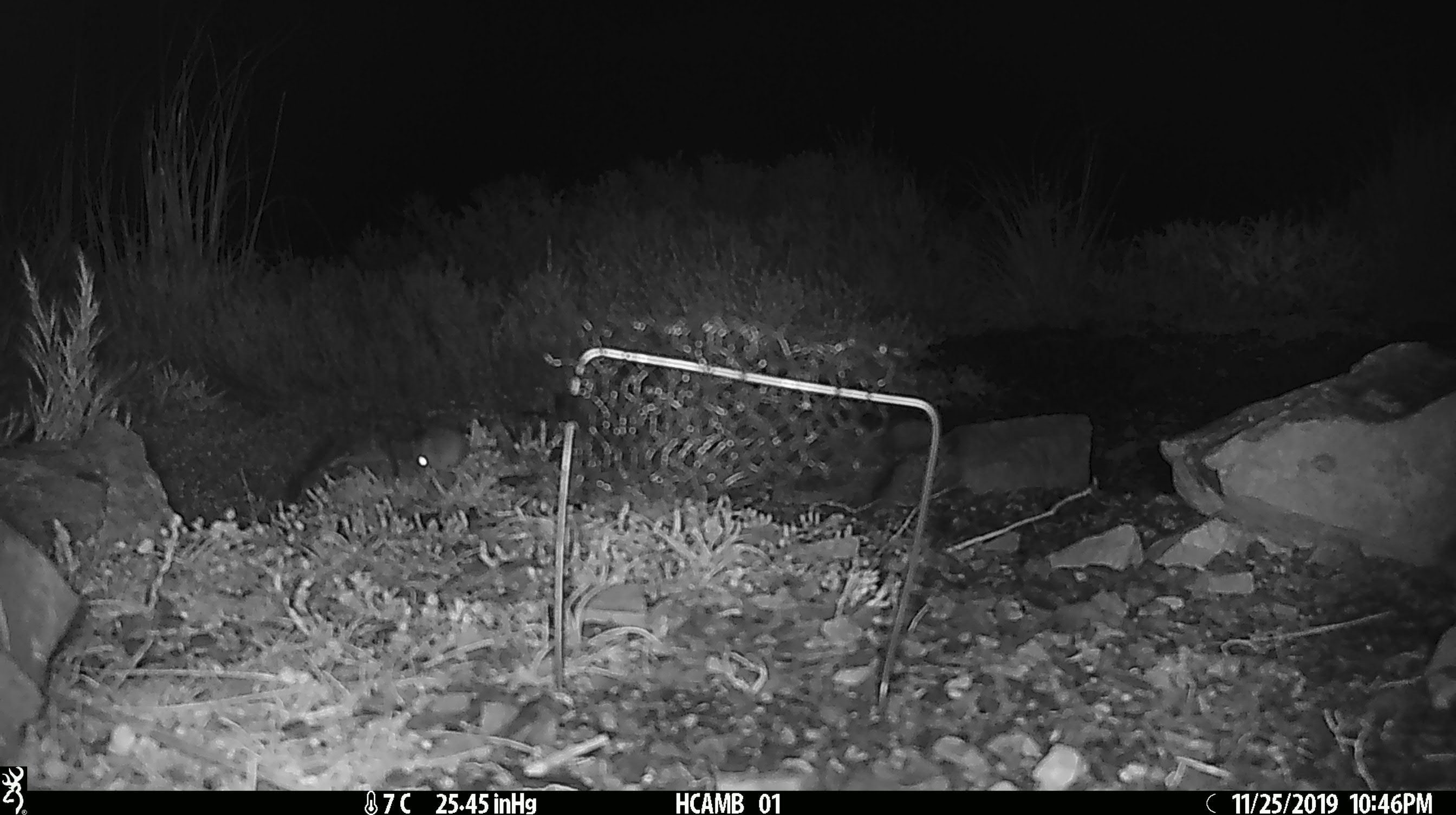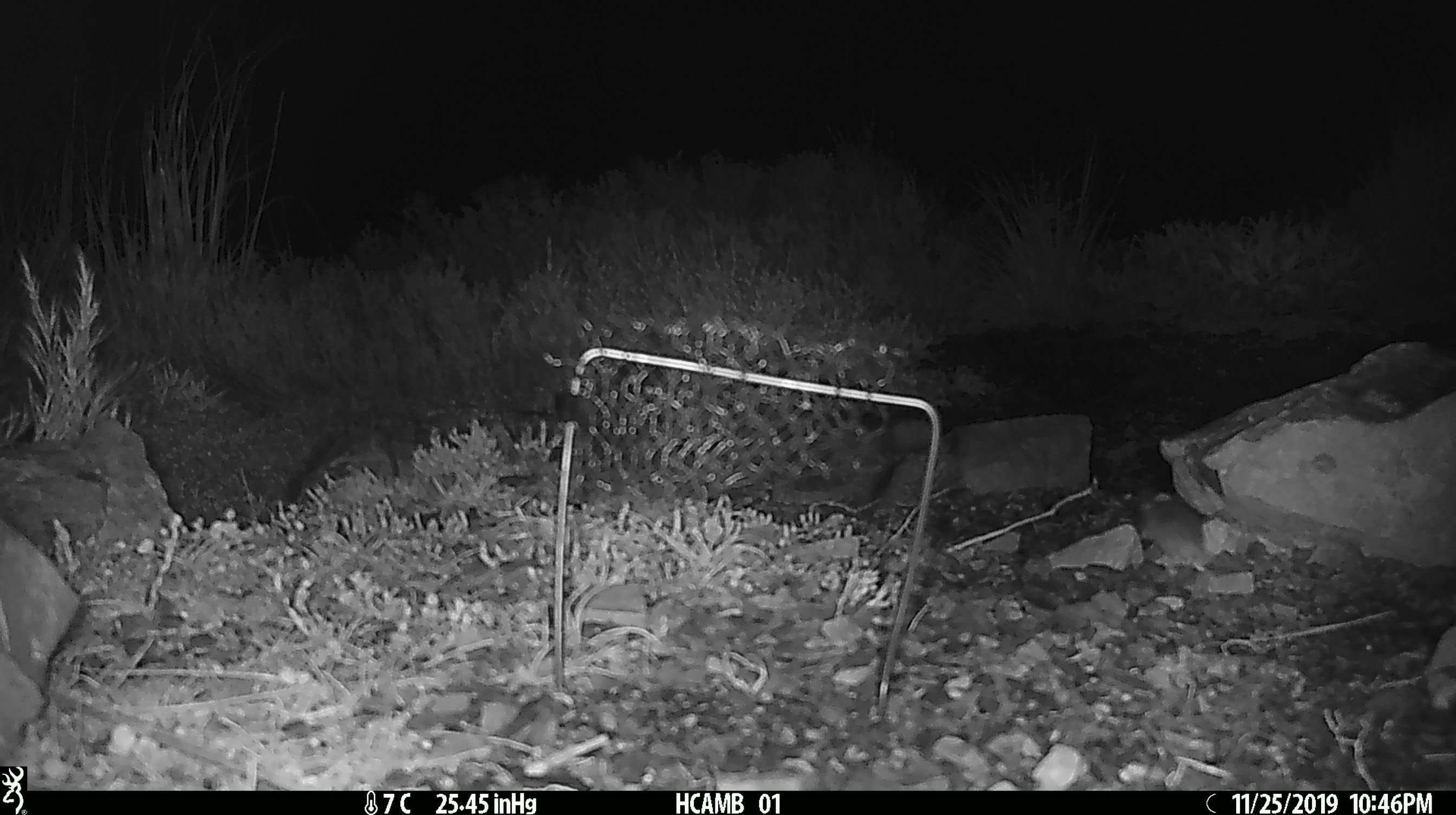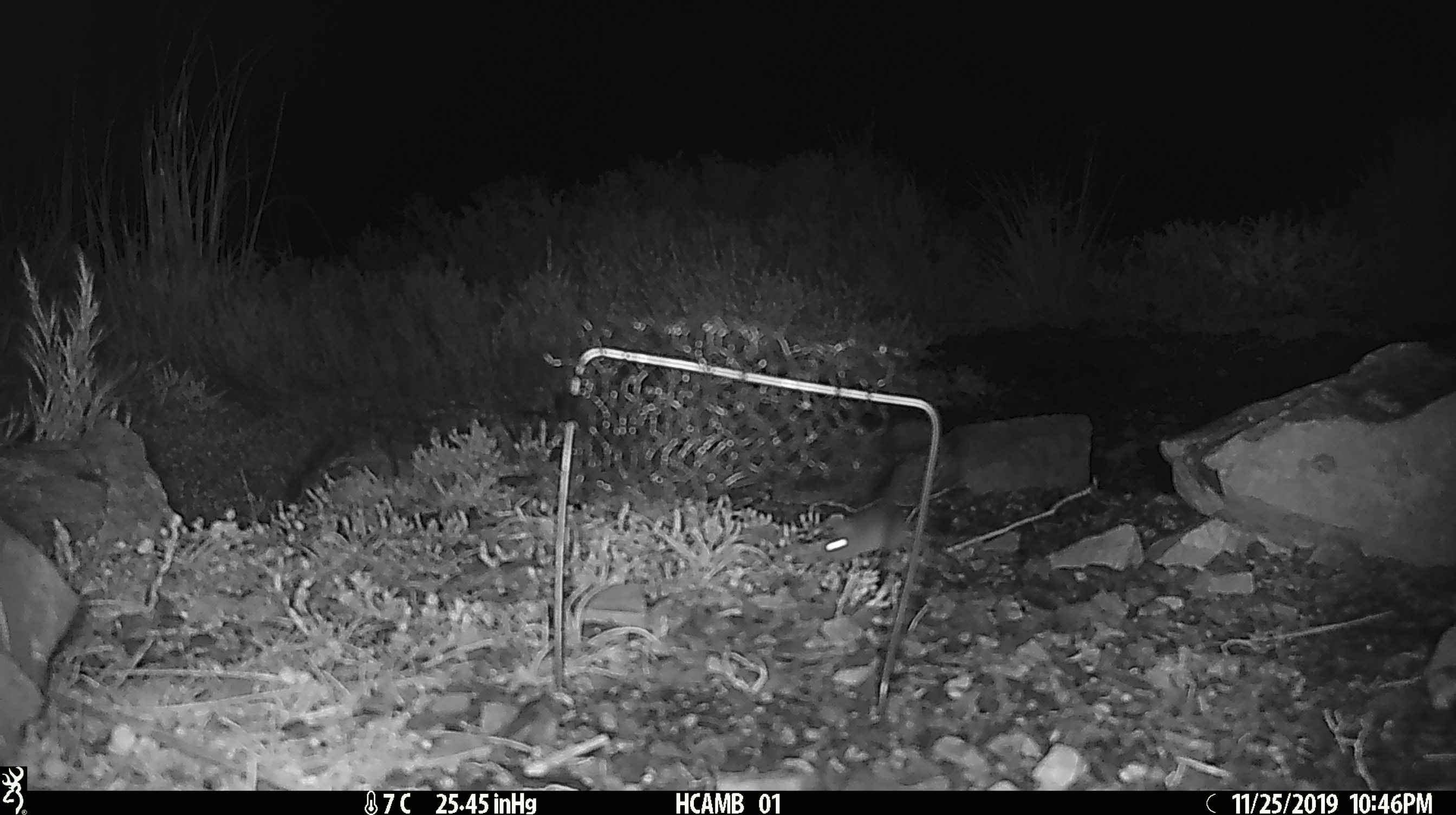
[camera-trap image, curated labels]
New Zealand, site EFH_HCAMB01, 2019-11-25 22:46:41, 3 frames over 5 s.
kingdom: Animalia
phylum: Chordata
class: Mammalia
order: Rodentia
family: Muridae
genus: Mus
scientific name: Mus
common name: mouse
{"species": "mouse (Mus)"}